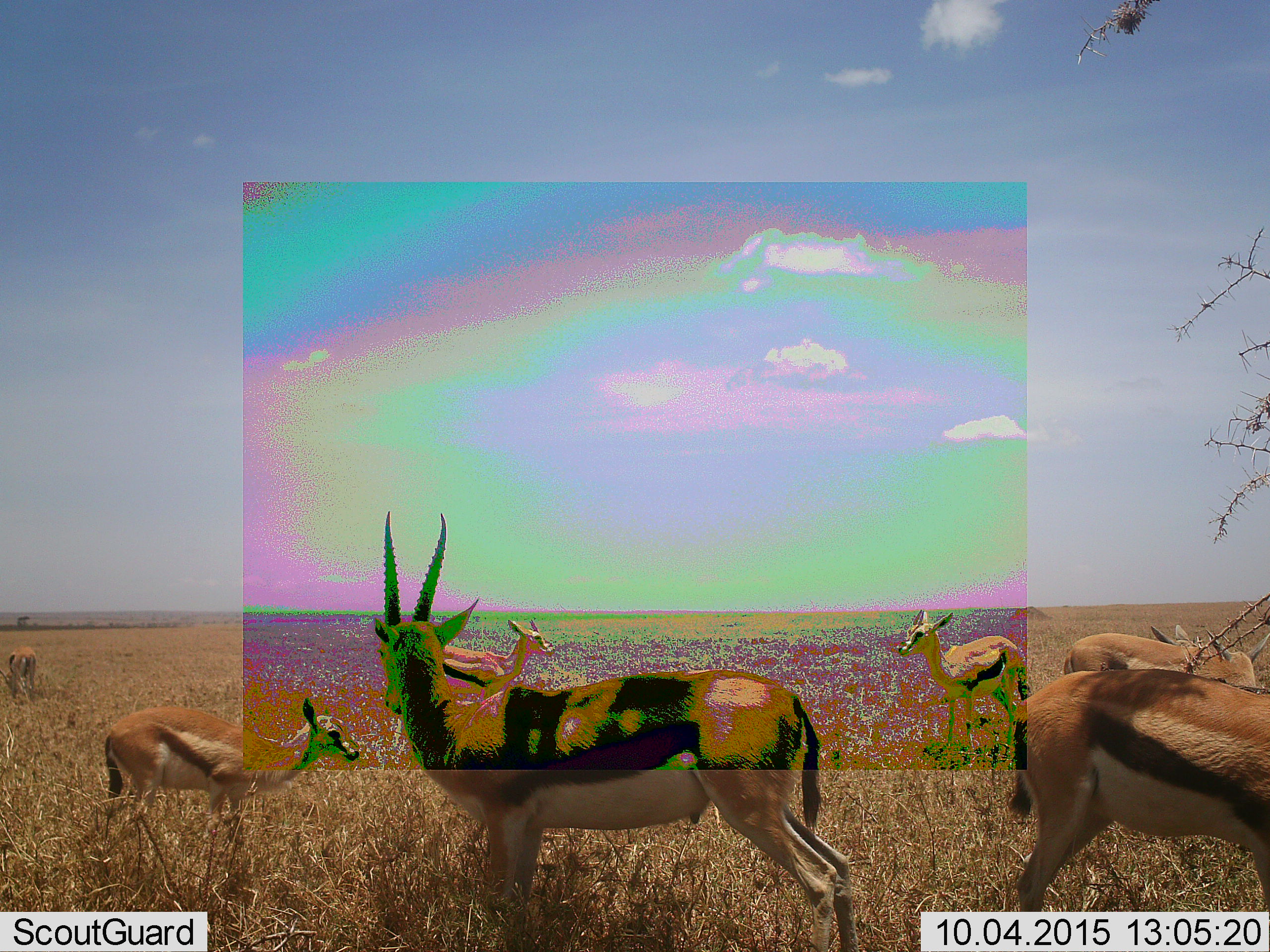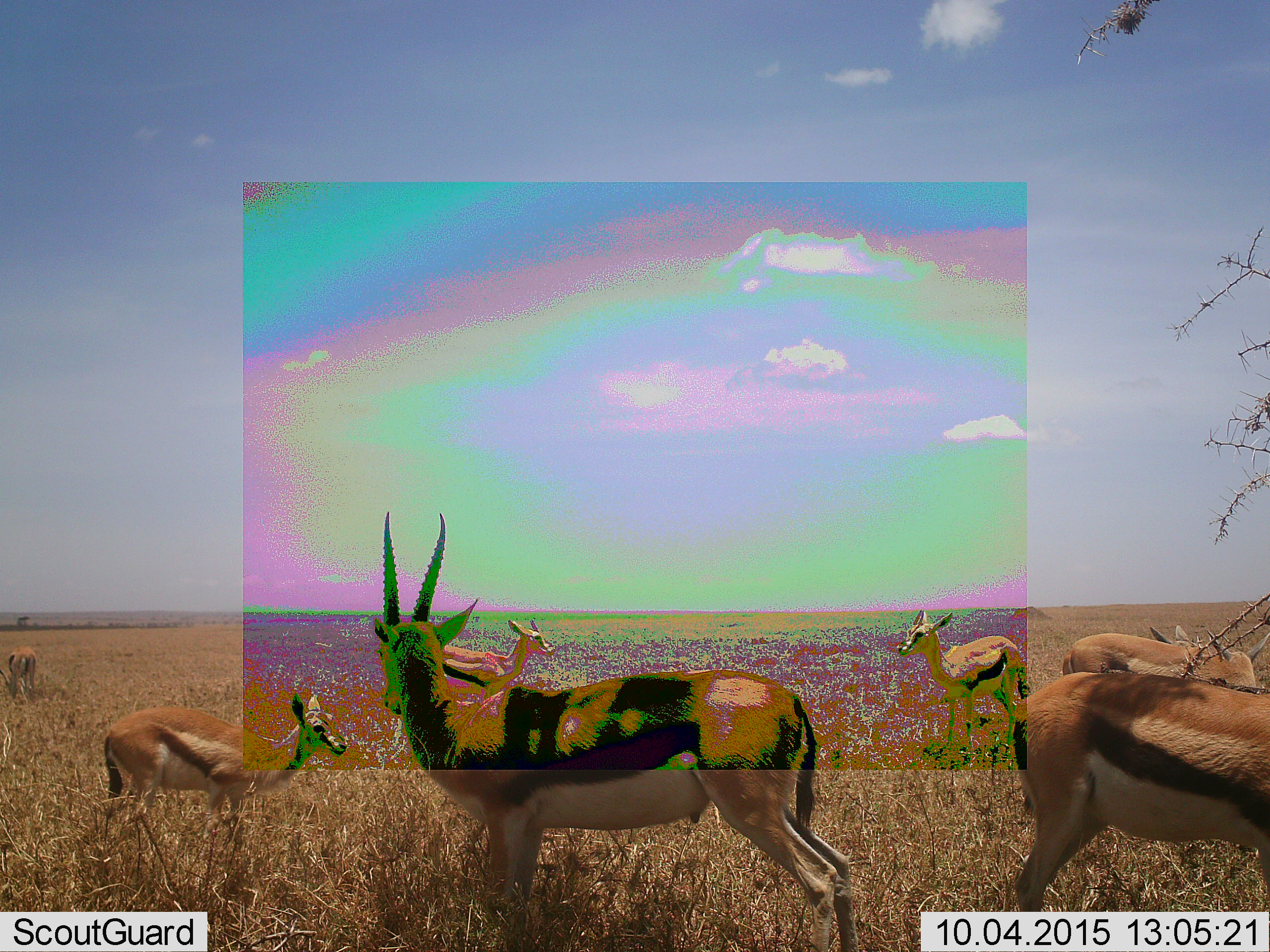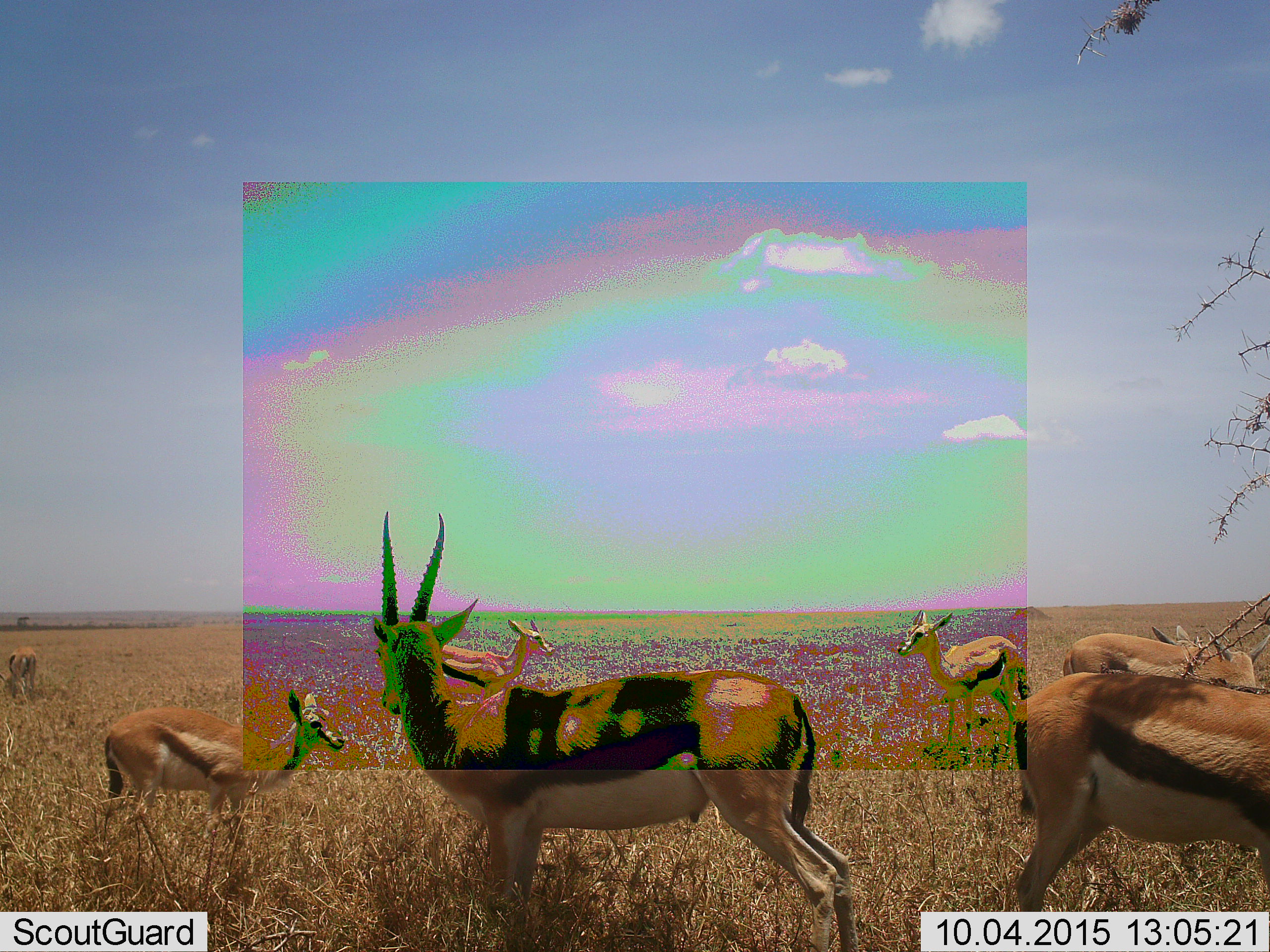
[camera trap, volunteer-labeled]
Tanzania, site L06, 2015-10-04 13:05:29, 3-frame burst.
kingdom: Animalia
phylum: Chordata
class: Mammalia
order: Artiodactyla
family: Bovidae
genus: Eudorcas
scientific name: Eudorcas thomsonii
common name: thomson's gazelle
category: gazellethomsons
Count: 7.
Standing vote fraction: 89%.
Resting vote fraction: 0%.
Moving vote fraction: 0%.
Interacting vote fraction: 11%.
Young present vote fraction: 33%.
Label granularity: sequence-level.